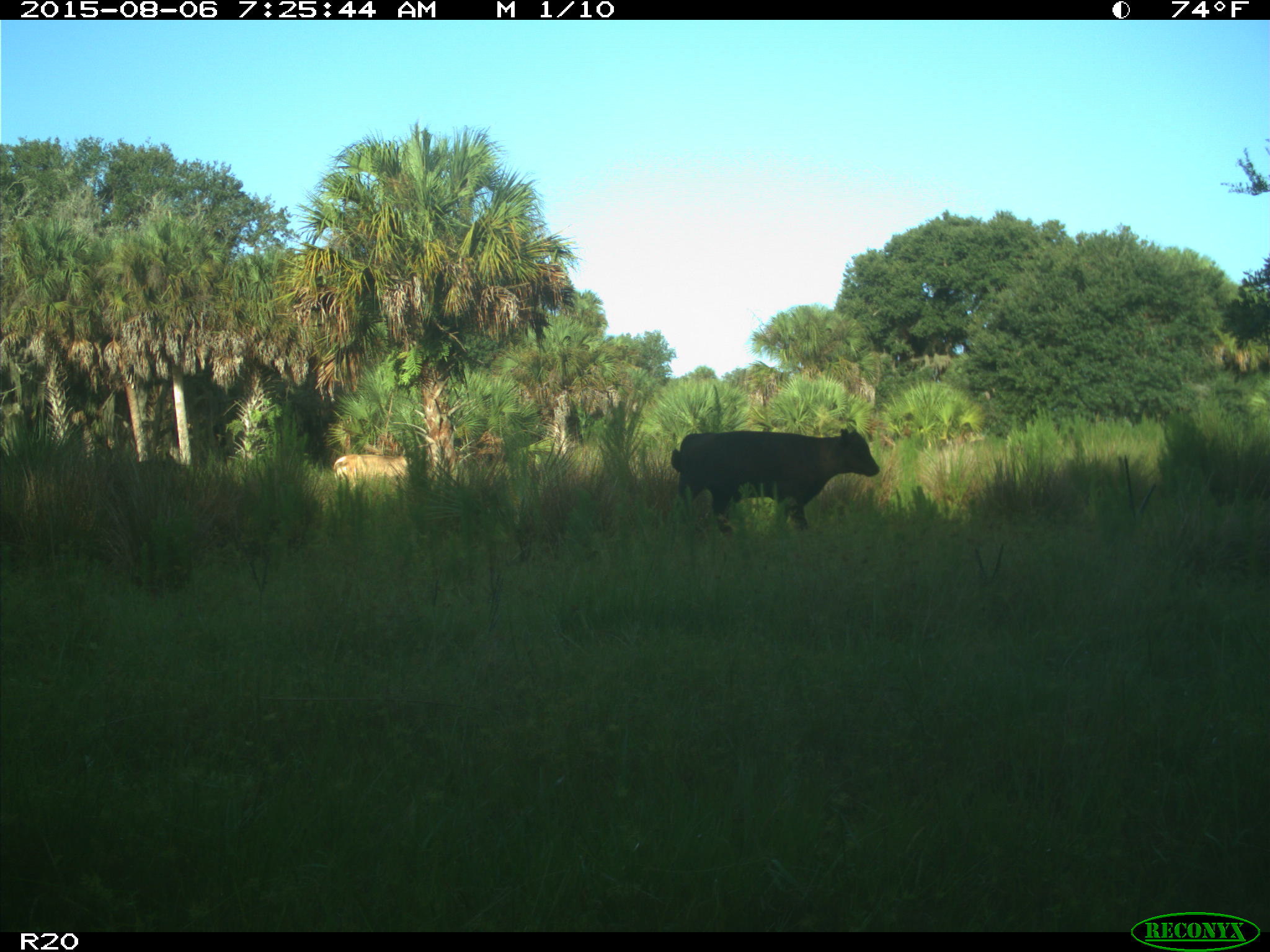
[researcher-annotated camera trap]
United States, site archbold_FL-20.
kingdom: Animalia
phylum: Chordata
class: Mammalia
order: Artiodactyla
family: Bovidae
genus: Bos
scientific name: Bos taurus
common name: domestic cow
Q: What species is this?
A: Bos taurus (domestic cow).